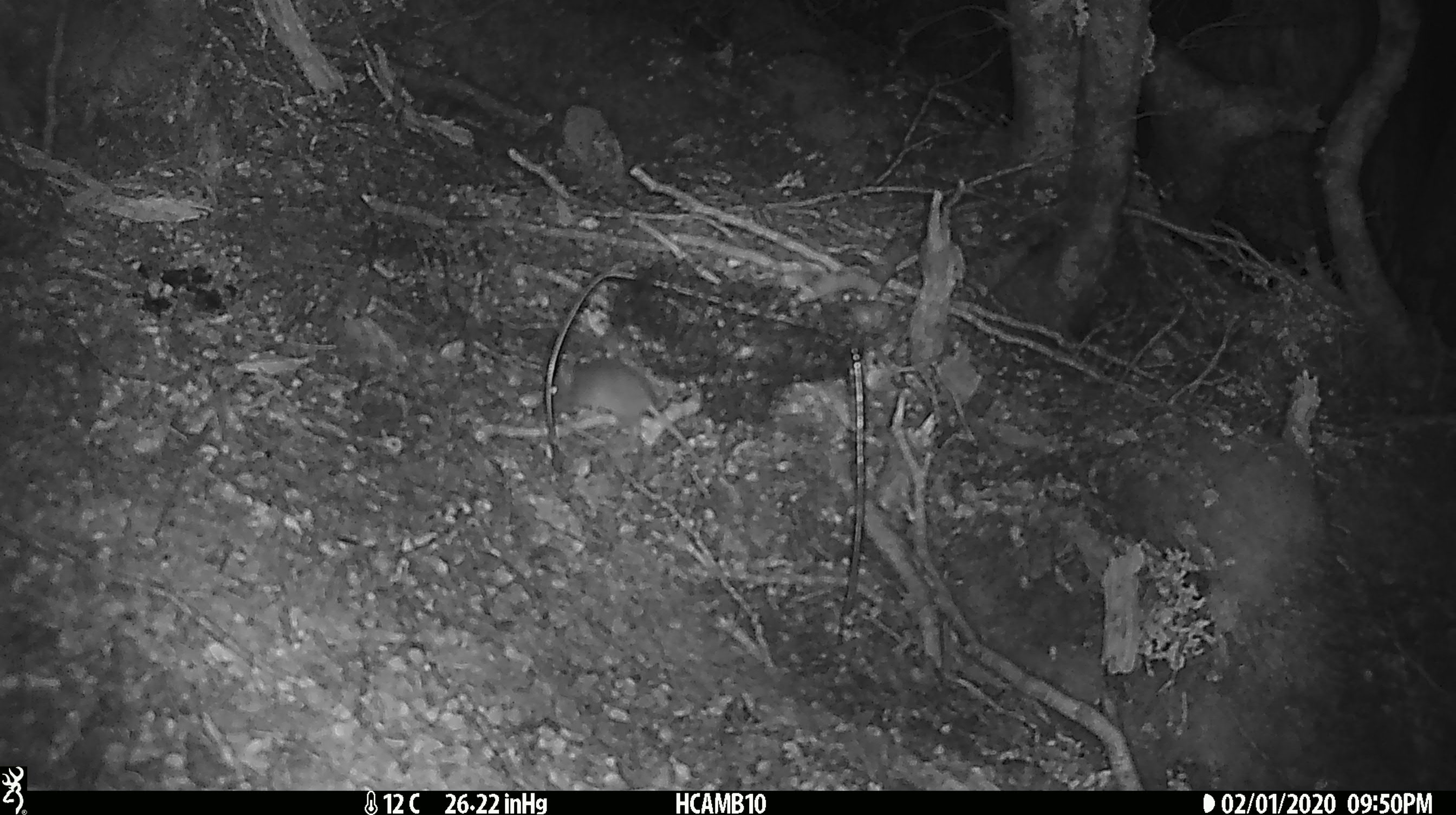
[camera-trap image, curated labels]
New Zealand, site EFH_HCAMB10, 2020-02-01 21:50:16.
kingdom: Animalia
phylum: Chordata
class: Mammalia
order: Rodentia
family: Muridae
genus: Mus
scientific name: Mus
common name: mouse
Mouse (Mus).